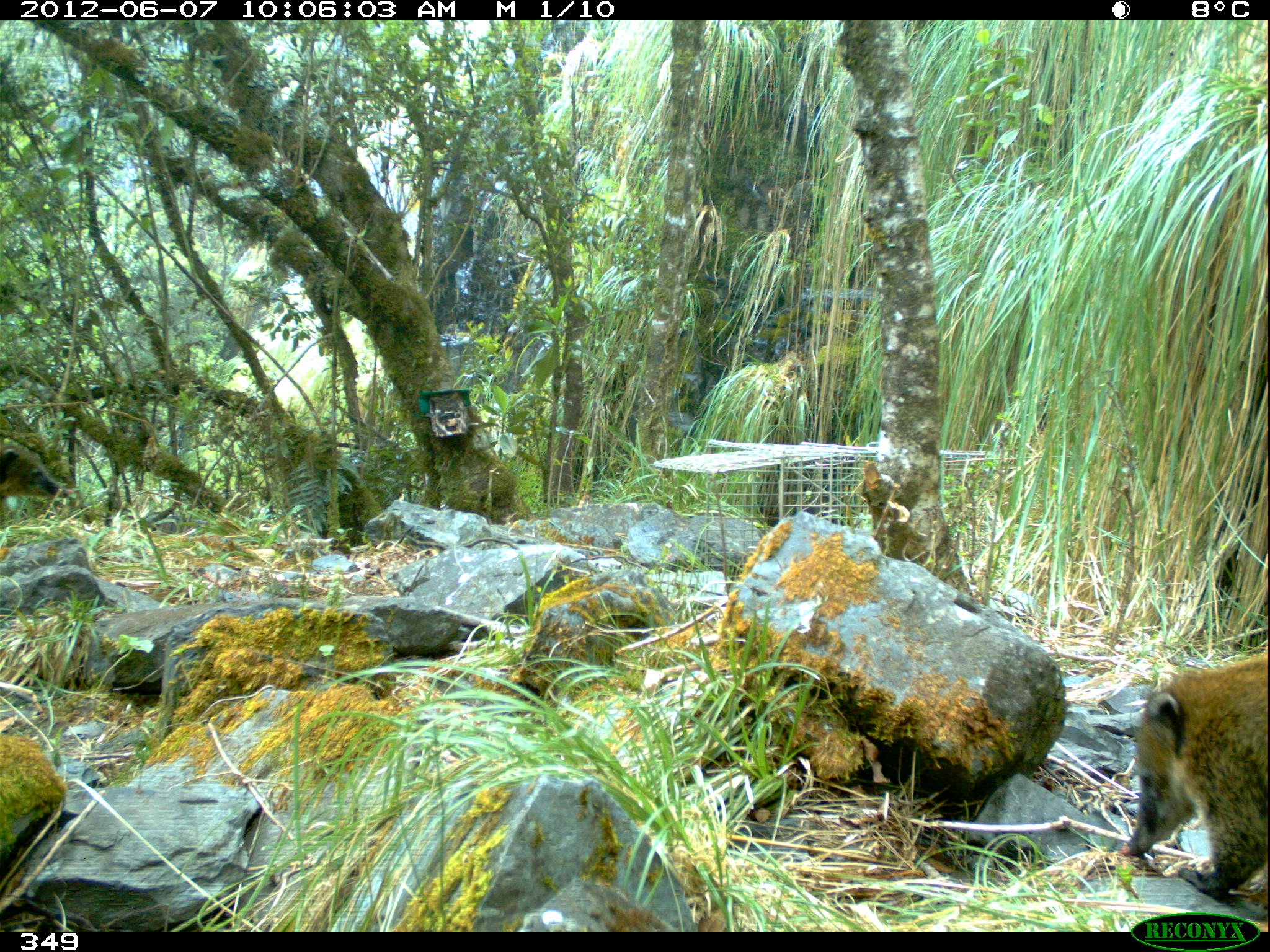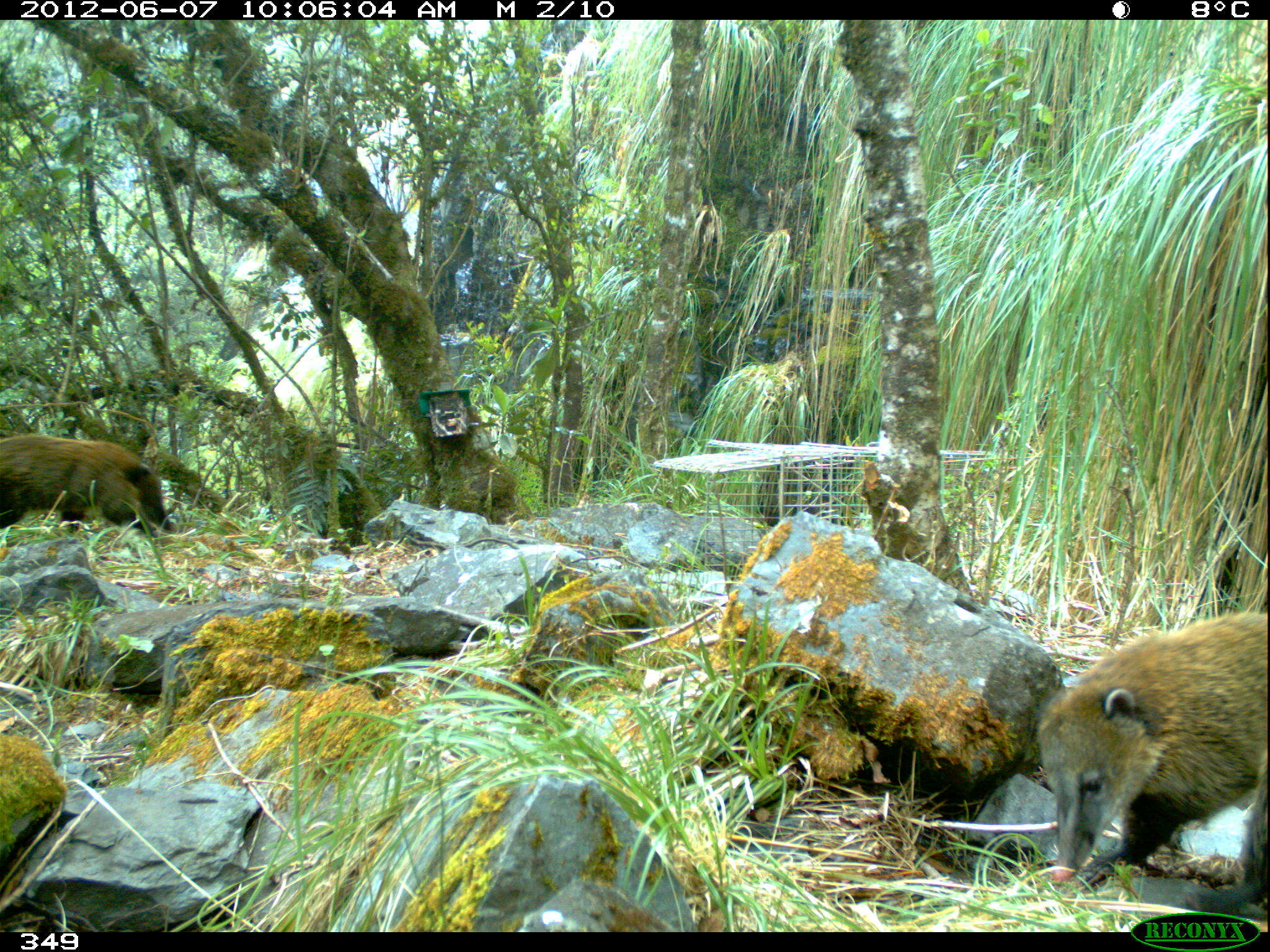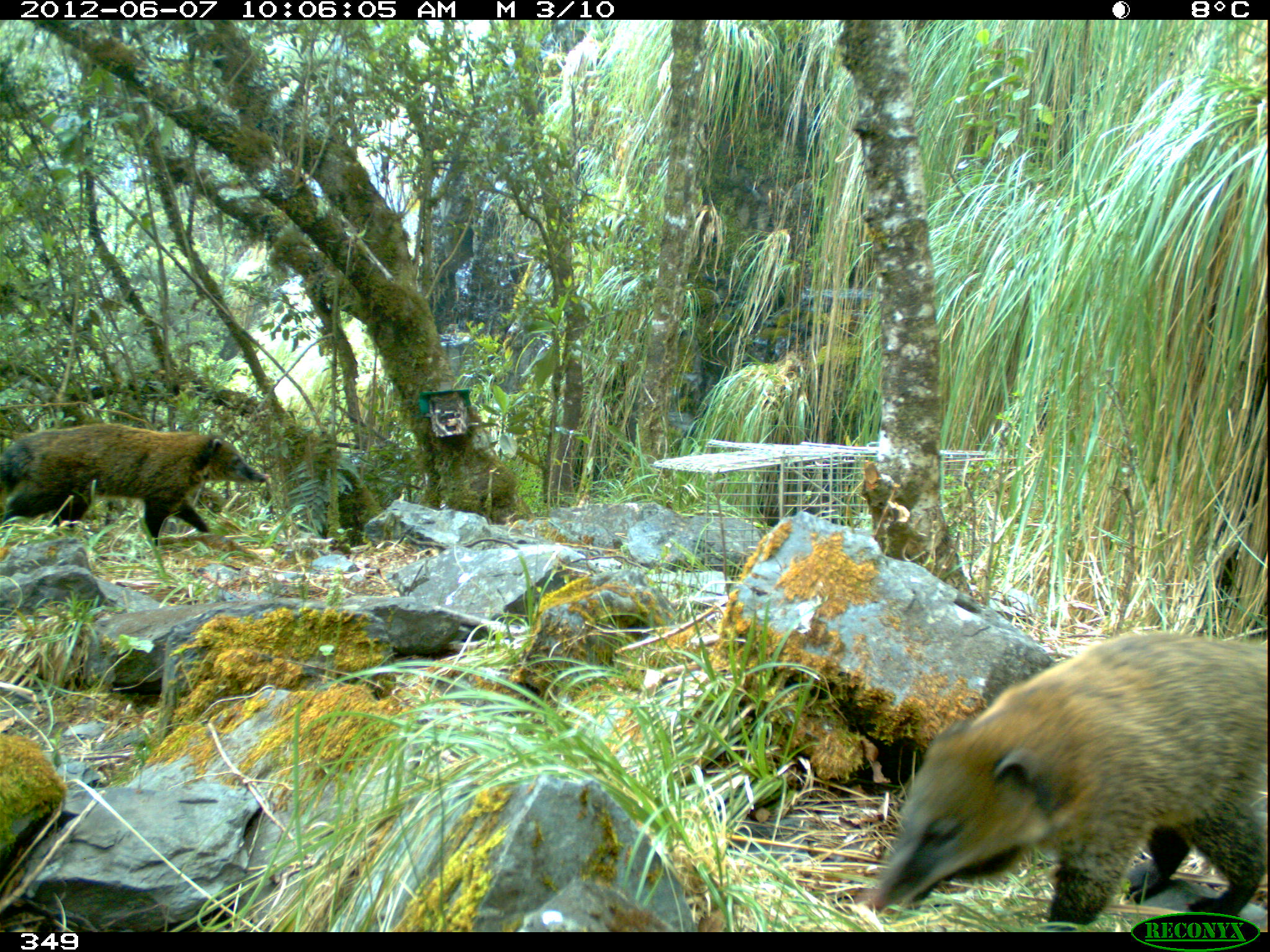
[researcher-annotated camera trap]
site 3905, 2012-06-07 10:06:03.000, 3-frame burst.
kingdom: Animalia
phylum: Chordata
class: Mammalia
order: Carnivora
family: Procyonidae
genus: Nasua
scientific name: Nasua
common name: coatis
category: unknown coati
Unknown coati (coatis) (Nasua).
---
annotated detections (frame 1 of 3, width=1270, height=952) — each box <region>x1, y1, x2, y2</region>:
unknown coati: <region>1119, 649, 1270, 899</region>; <region>0, 443, 74, 501</region>